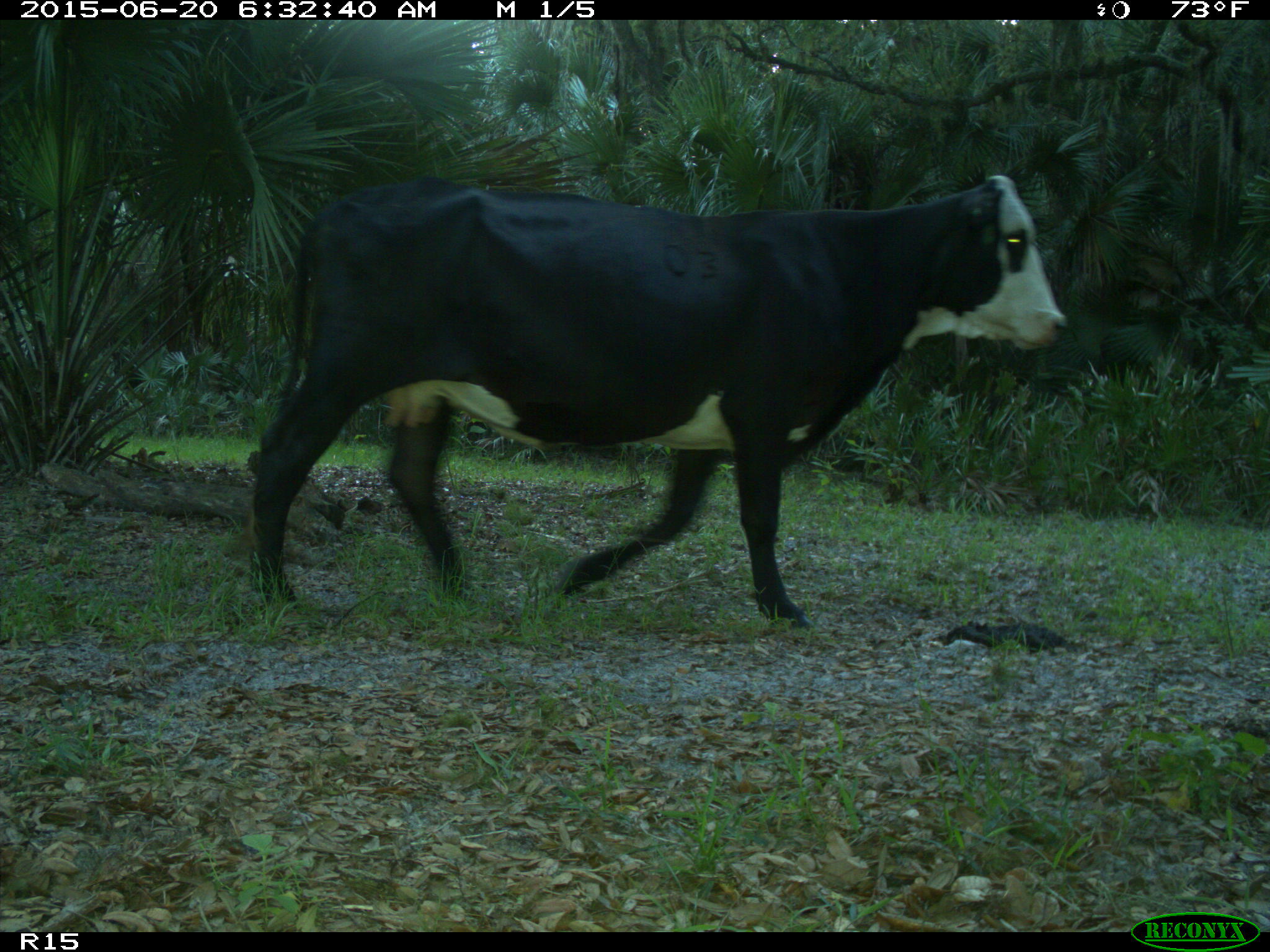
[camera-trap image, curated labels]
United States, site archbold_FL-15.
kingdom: Animalia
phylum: Chordata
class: Mammalia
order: Artiodactyla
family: Bovidae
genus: Bos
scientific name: Bos taurus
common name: domestic cow